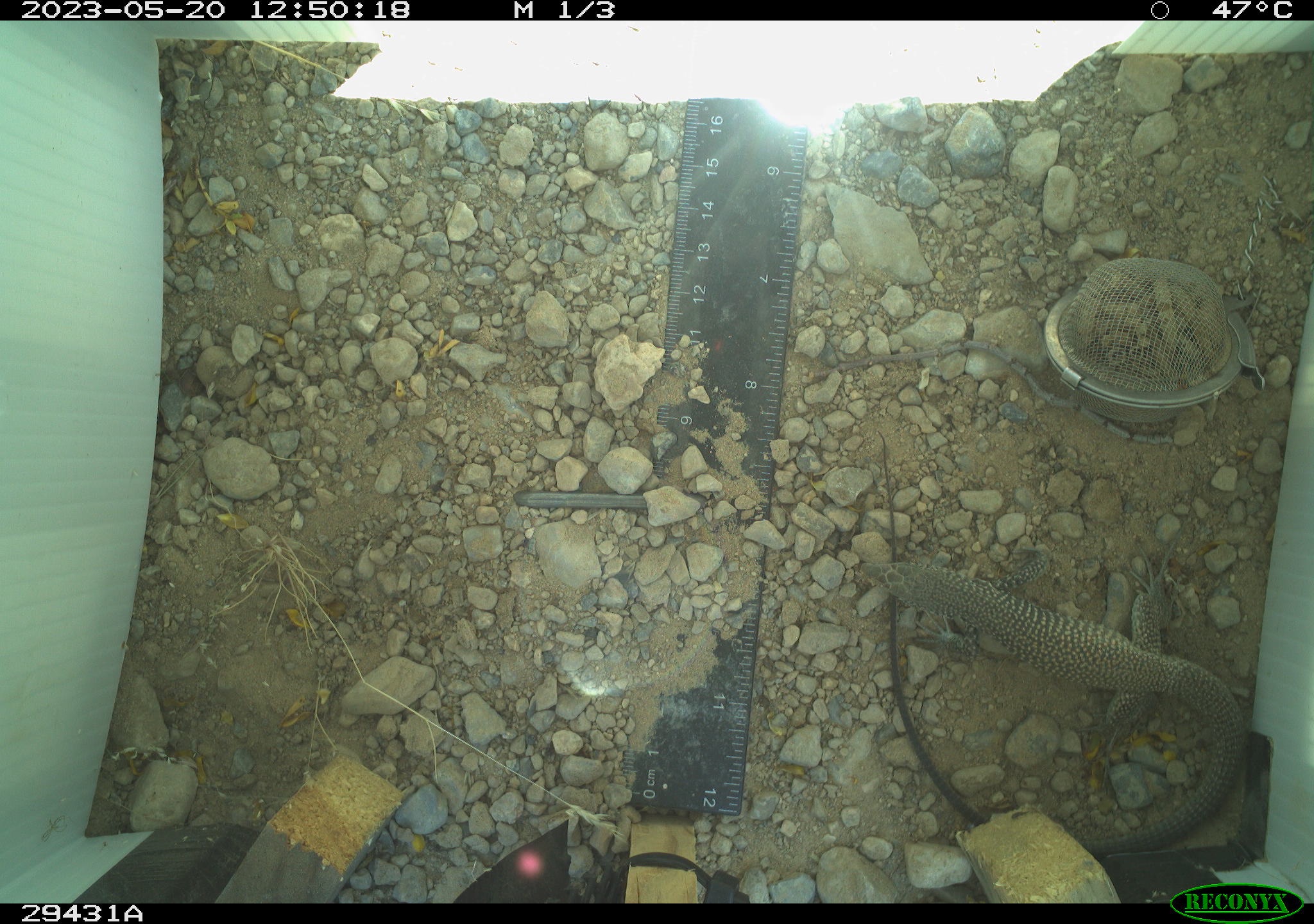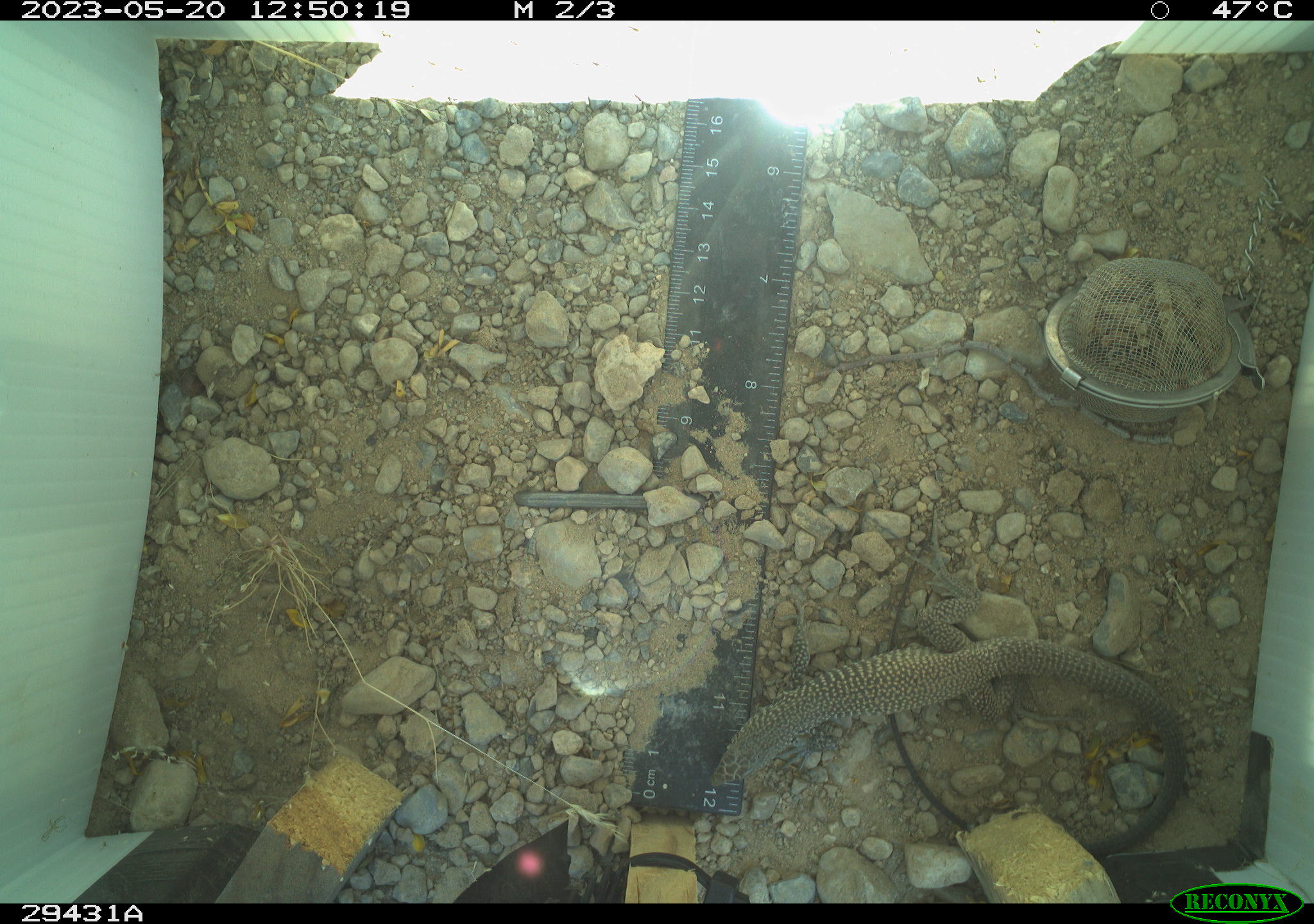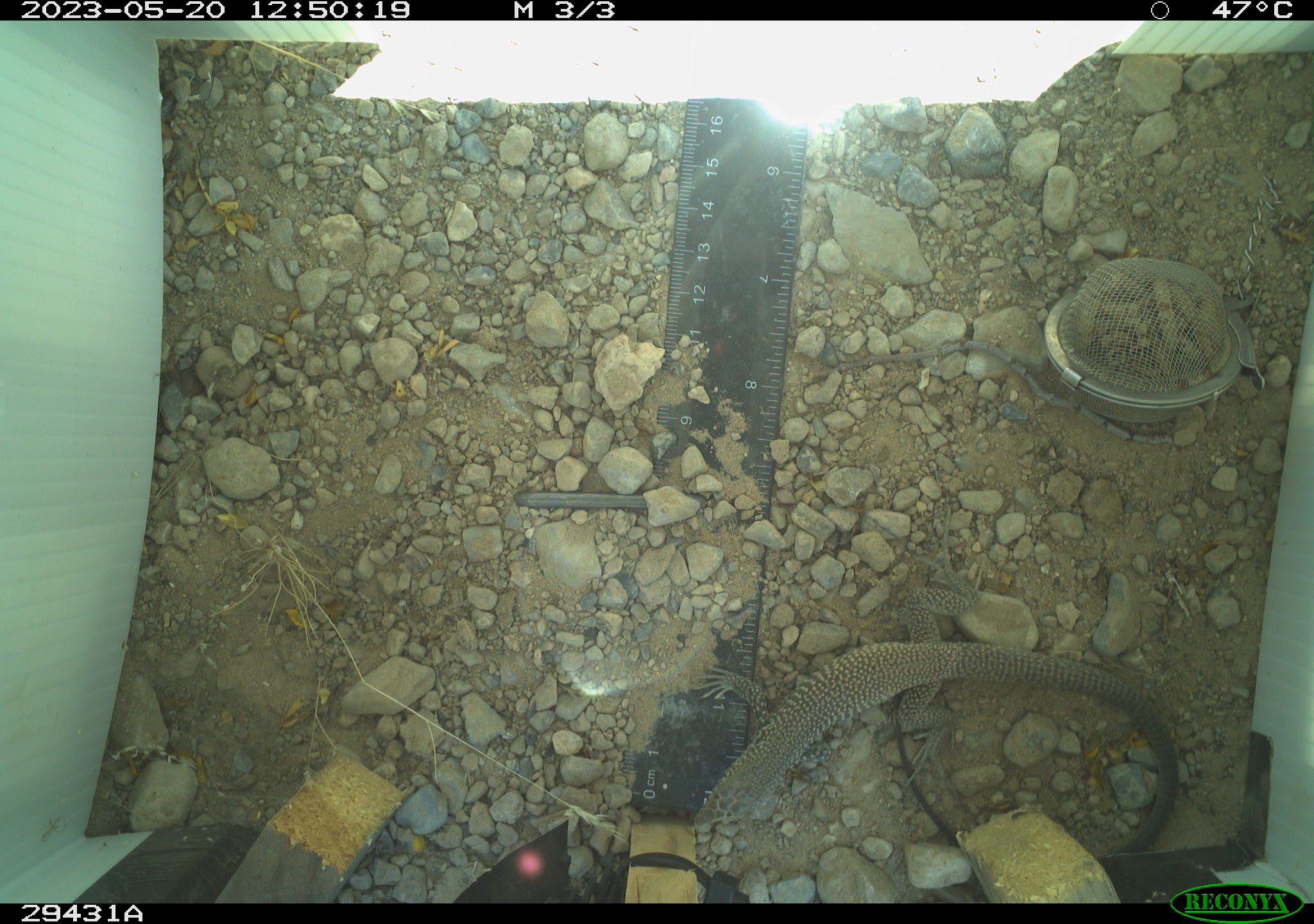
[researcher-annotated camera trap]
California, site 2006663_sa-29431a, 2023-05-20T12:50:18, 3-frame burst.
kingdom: Animalia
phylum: Chordata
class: Reptilia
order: Squamata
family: Teiidae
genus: Aspidoscelis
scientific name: Aspidoscelis tigris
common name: western whiptail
Western whiptail (Aspidoscelis tigris).